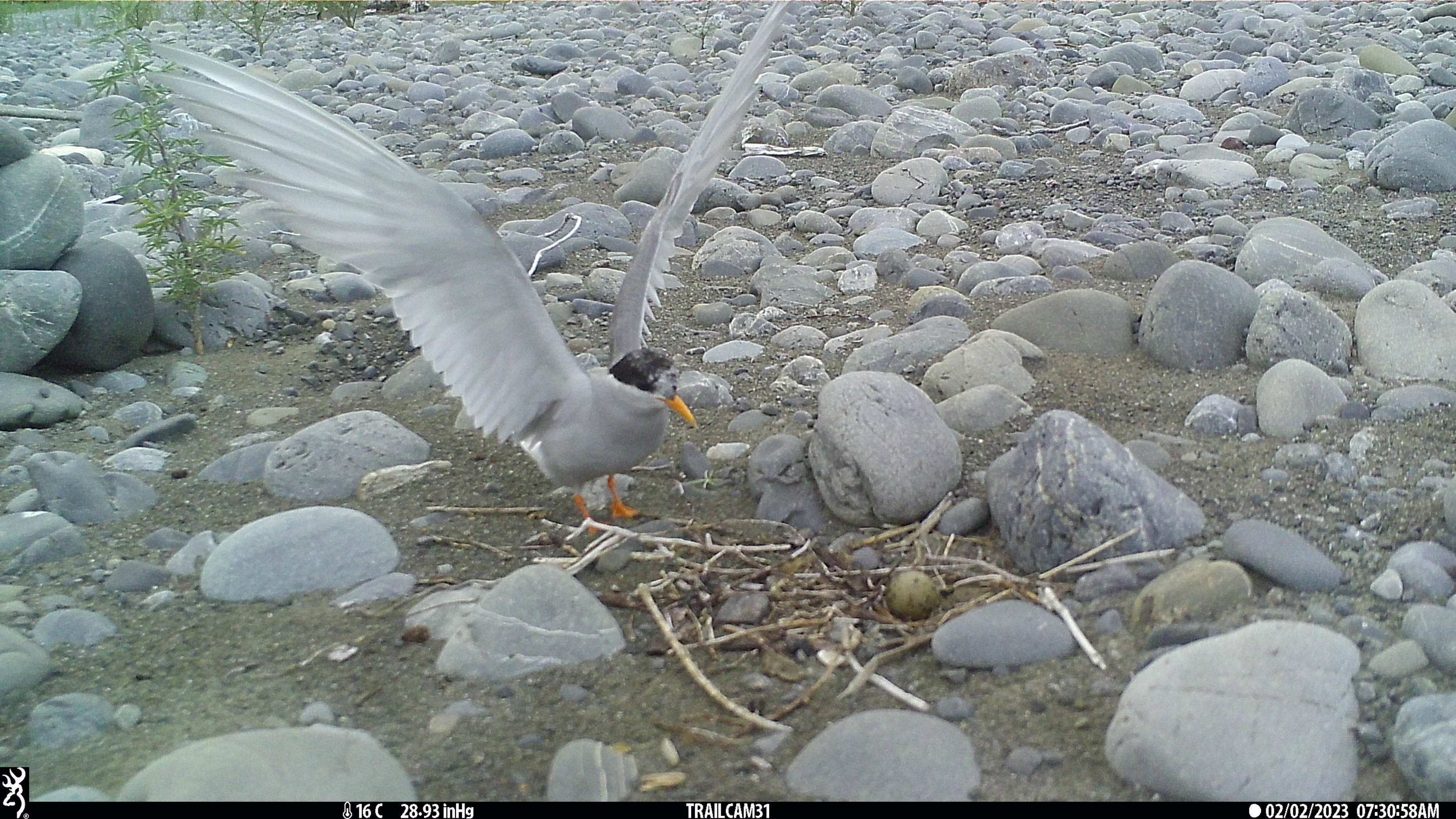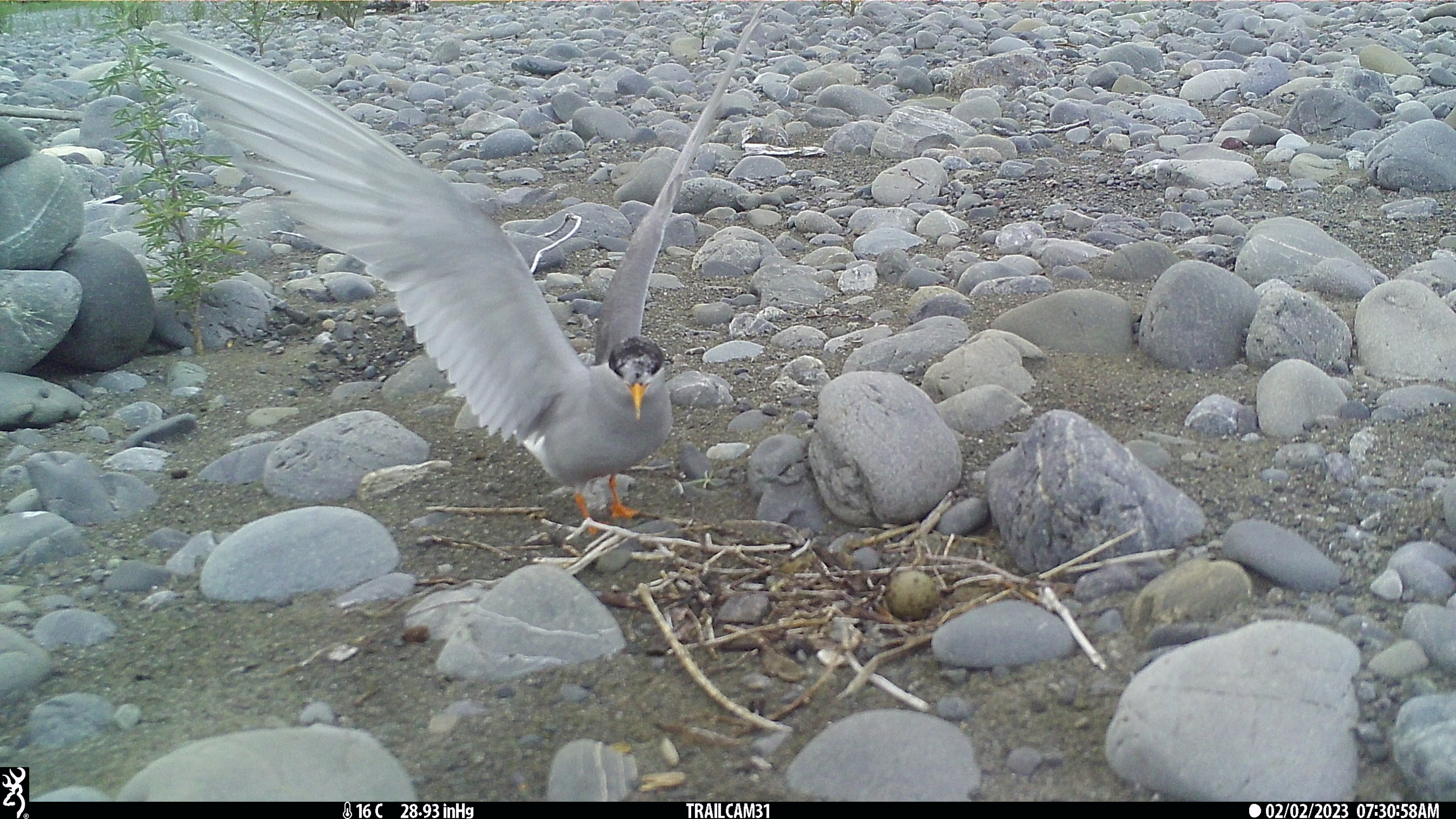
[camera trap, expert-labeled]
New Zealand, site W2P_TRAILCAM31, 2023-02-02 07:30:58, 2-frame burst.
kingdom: Animalia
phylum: Chordata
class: Aves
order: Charadriiformes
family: Laridae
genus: Chlidonias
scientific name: Chlidonias albostriatus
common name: black-fronted tern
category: black fronted tern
Black fronted tern (black-fronted tern) (Chlidonias albostriatus).